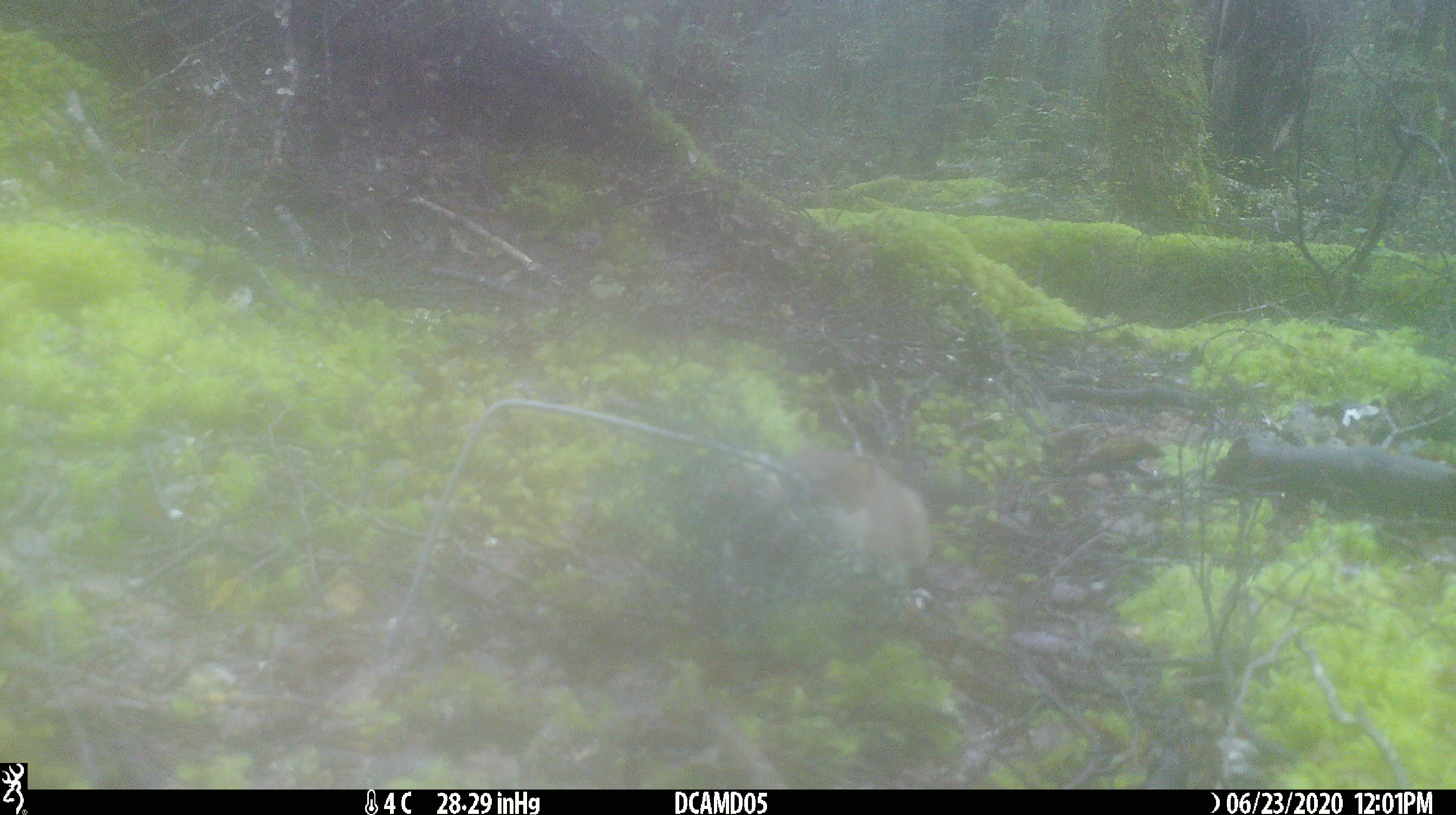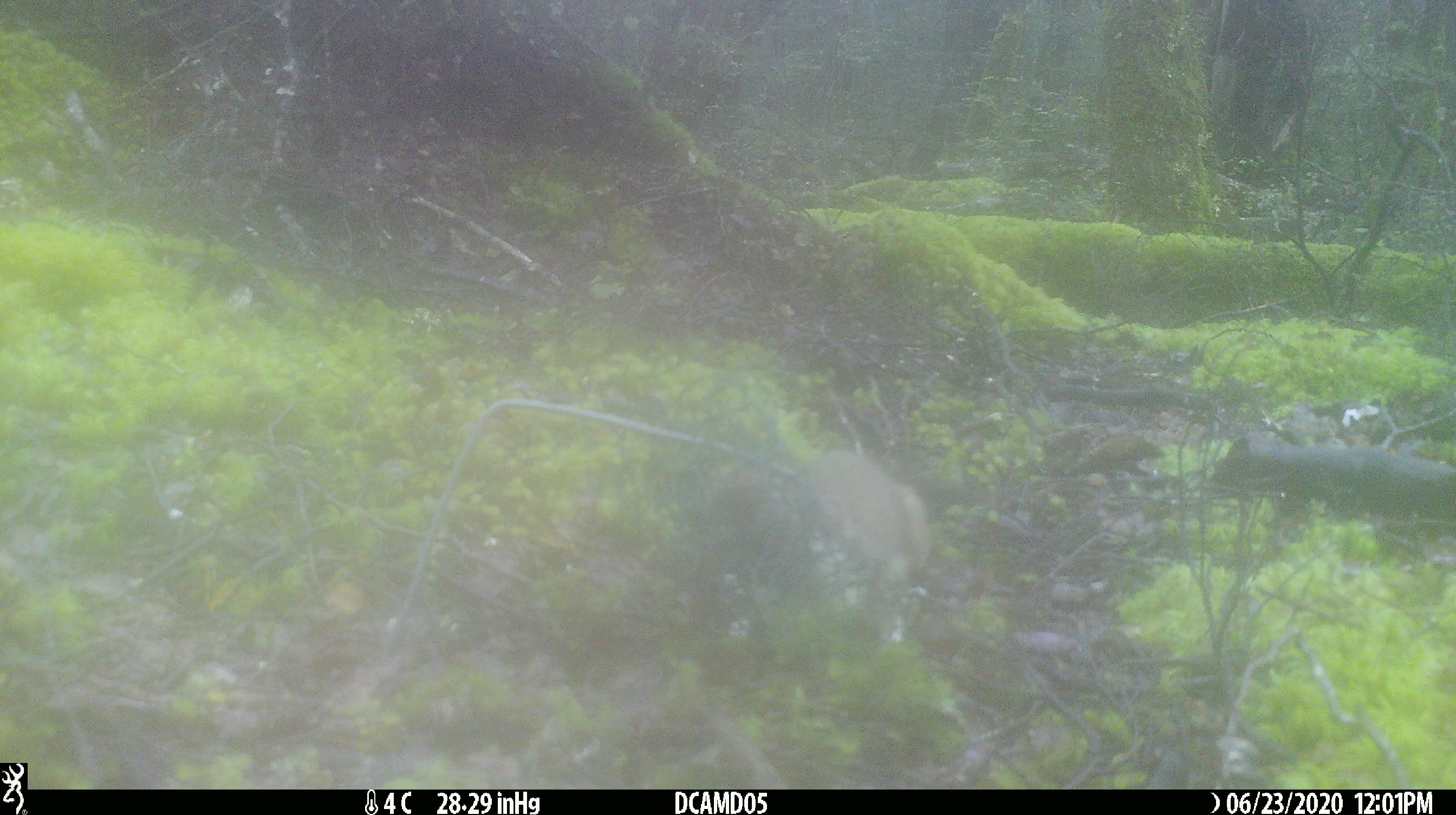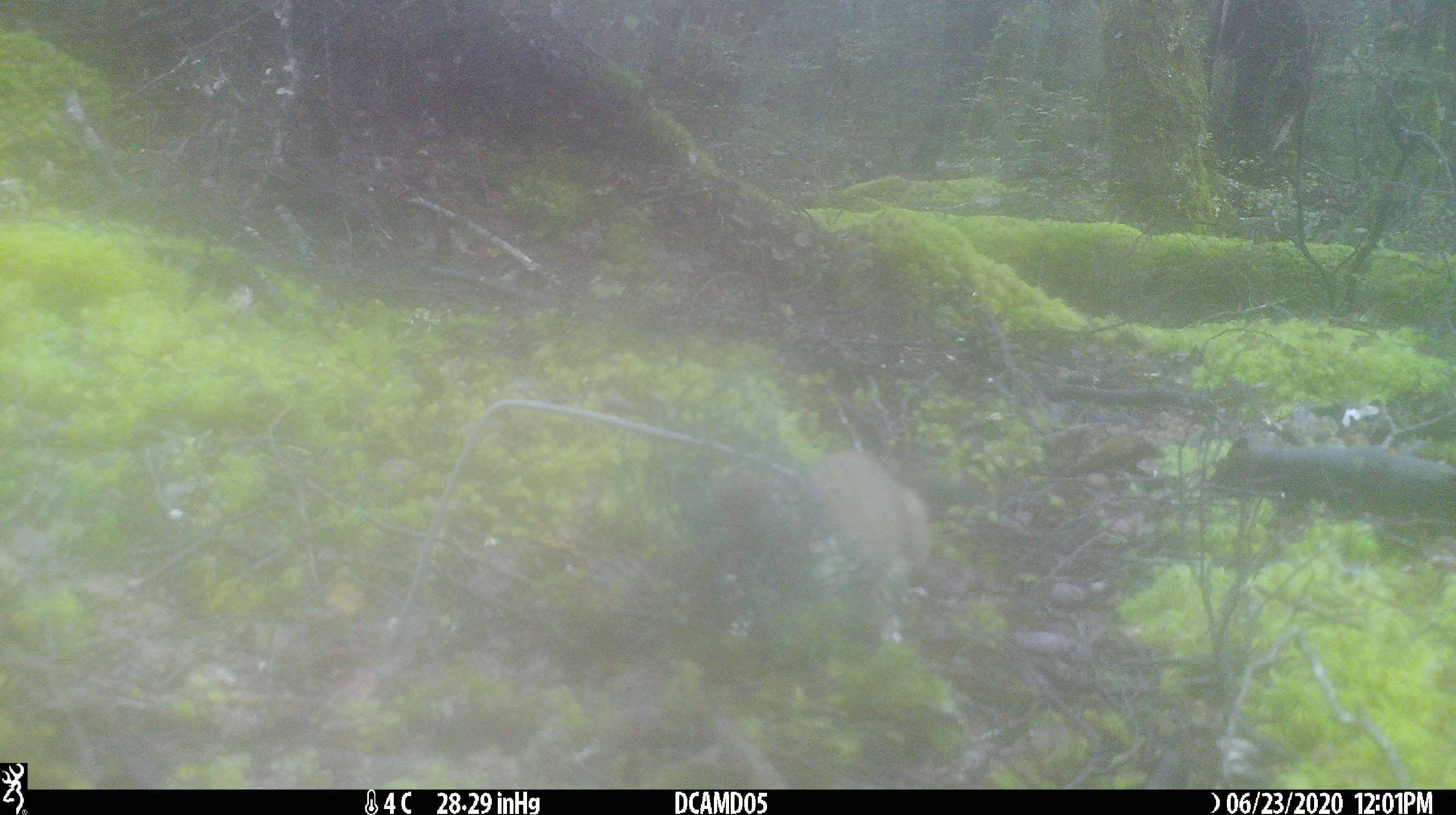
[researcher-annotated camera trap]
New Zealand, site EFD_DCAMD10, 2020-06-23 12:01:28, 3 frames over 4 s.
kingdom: Animalia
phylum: Chordata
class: Mammalia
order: Carnivora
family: Mustelidae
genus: Mustela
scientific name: Mustela erminea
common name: stoat